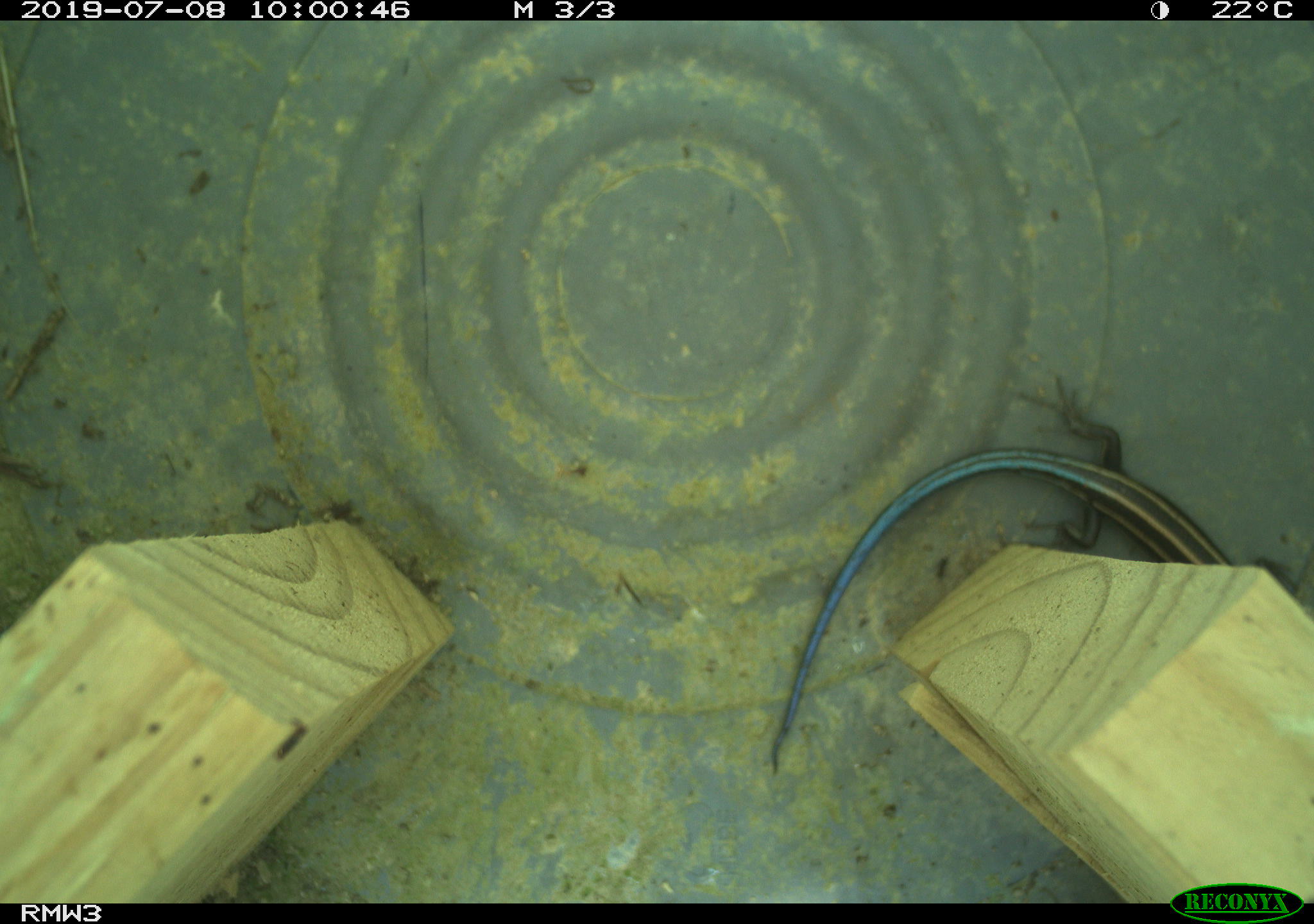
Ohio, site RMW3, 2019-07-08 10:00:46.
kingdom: Animalia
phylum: Chordata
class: Reptilia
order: Squamata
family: Scincidae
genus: Plestiodon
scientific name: Plestiodon fasciatus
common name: common five-lined skink